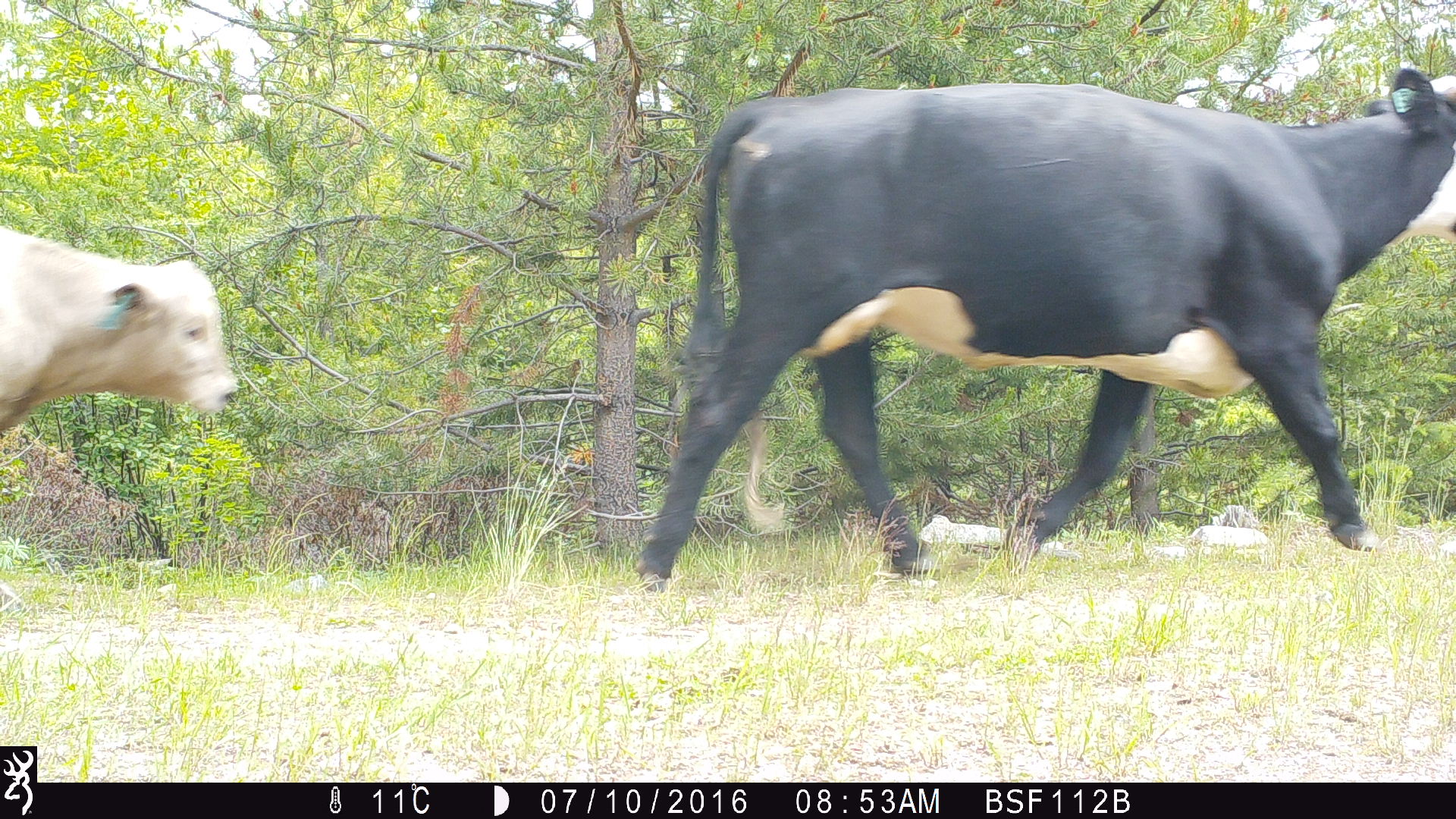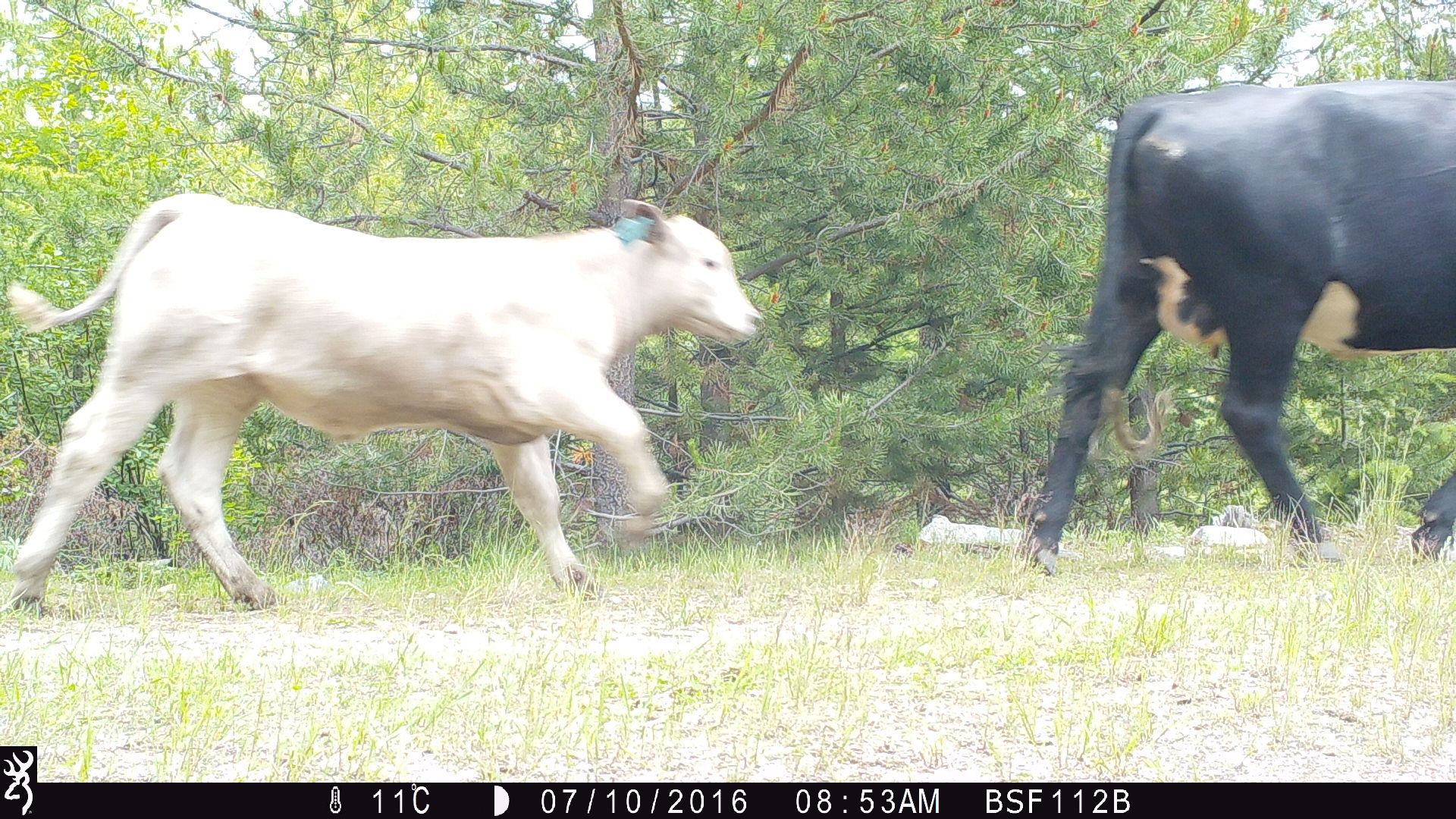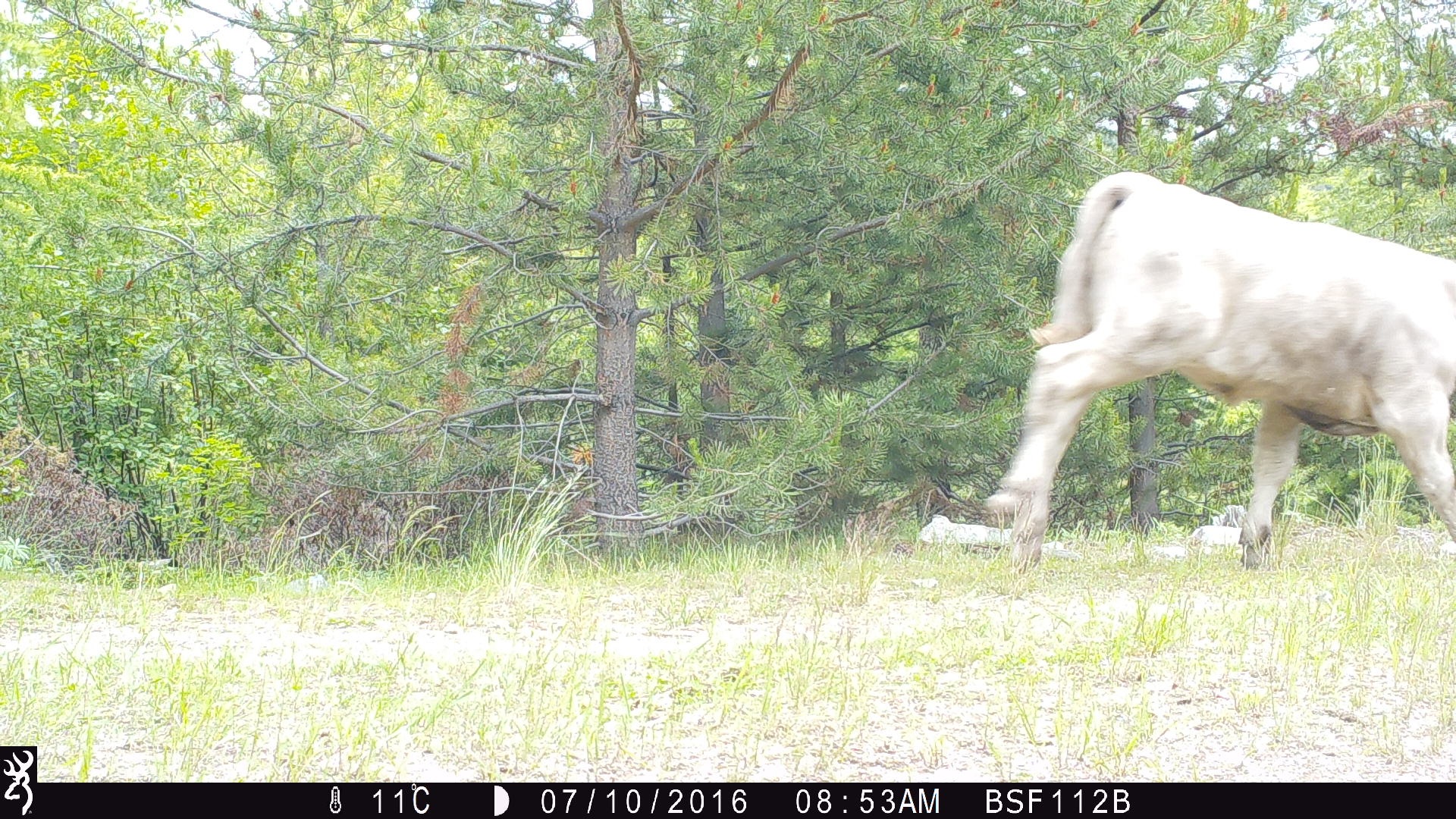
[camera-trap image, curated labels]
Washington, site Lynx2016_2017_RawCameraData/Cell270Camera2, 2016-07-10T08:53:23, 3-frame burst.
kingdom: Animalia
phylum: Chordata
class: Mammalia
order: Artiodactyla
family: Bovidae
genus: Bos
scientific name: Bos taurus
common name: domestic cattle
Domestic cattle (Bos taurus). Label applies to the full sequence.